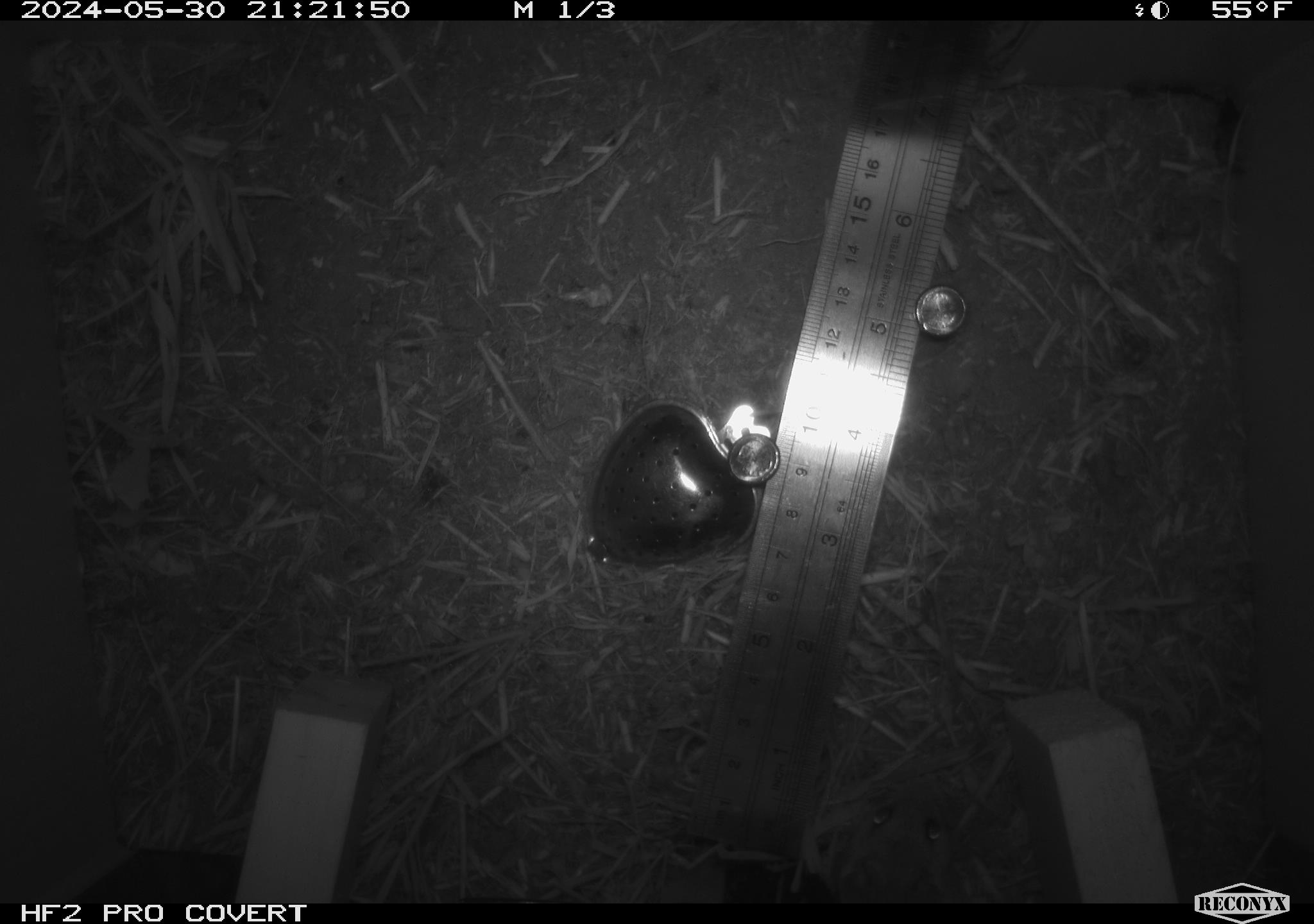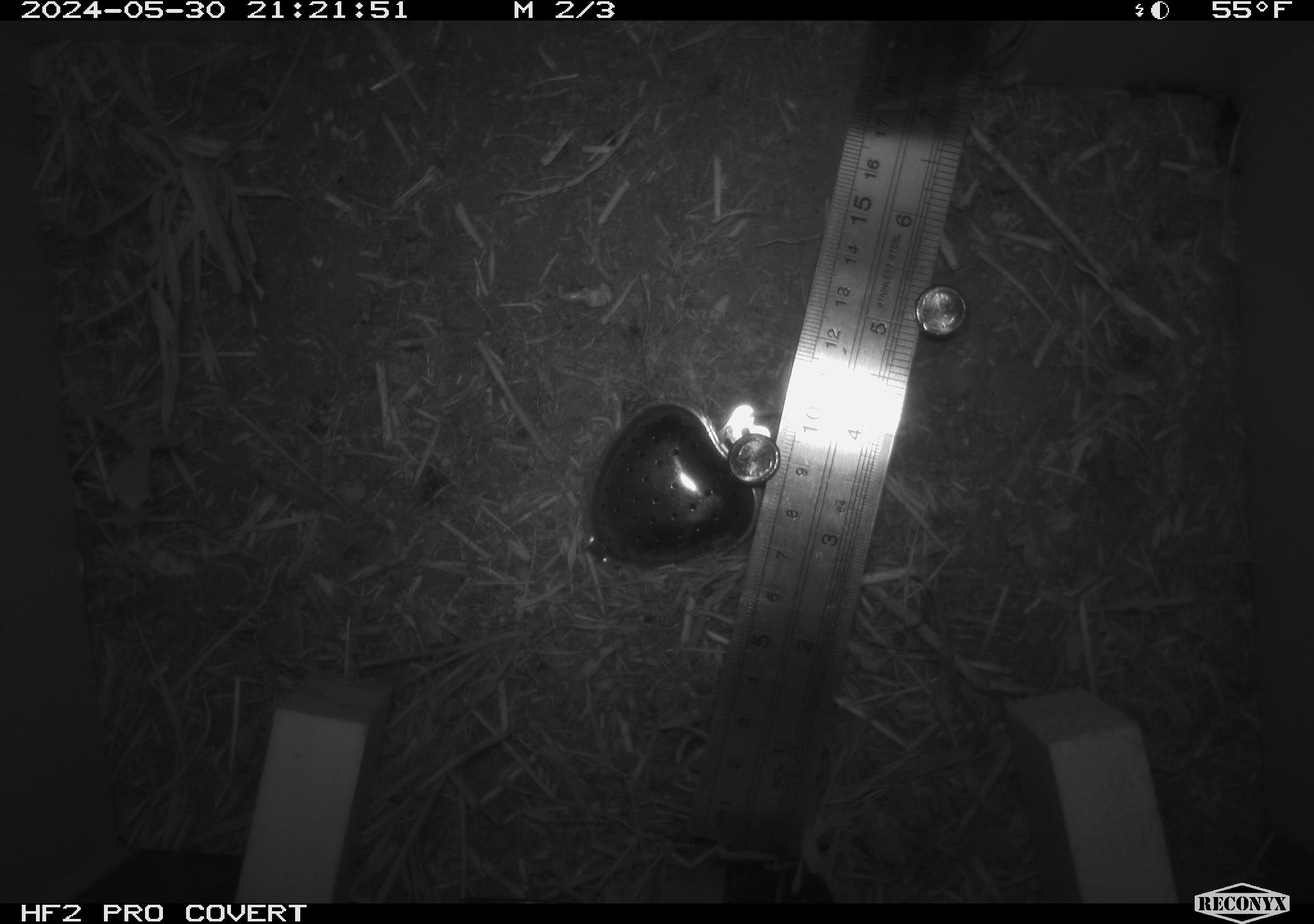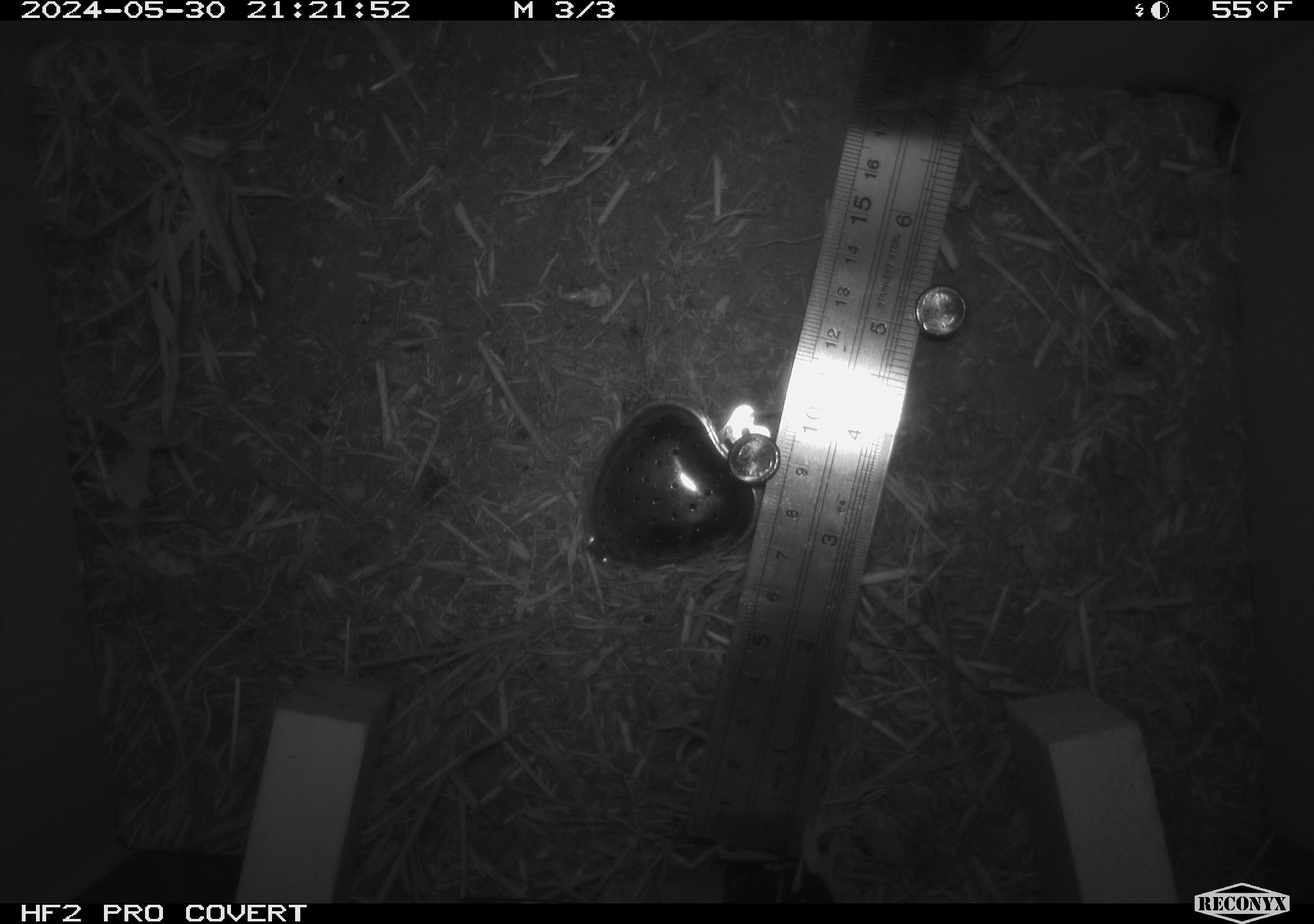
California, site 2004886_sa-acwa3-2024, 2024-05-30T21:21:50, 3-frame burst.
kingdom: Animalia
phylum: Chordata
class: Mammalia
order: Rodentia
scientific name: Rodentia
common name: mouse species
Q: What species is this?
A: Mouse species (Rodentia).